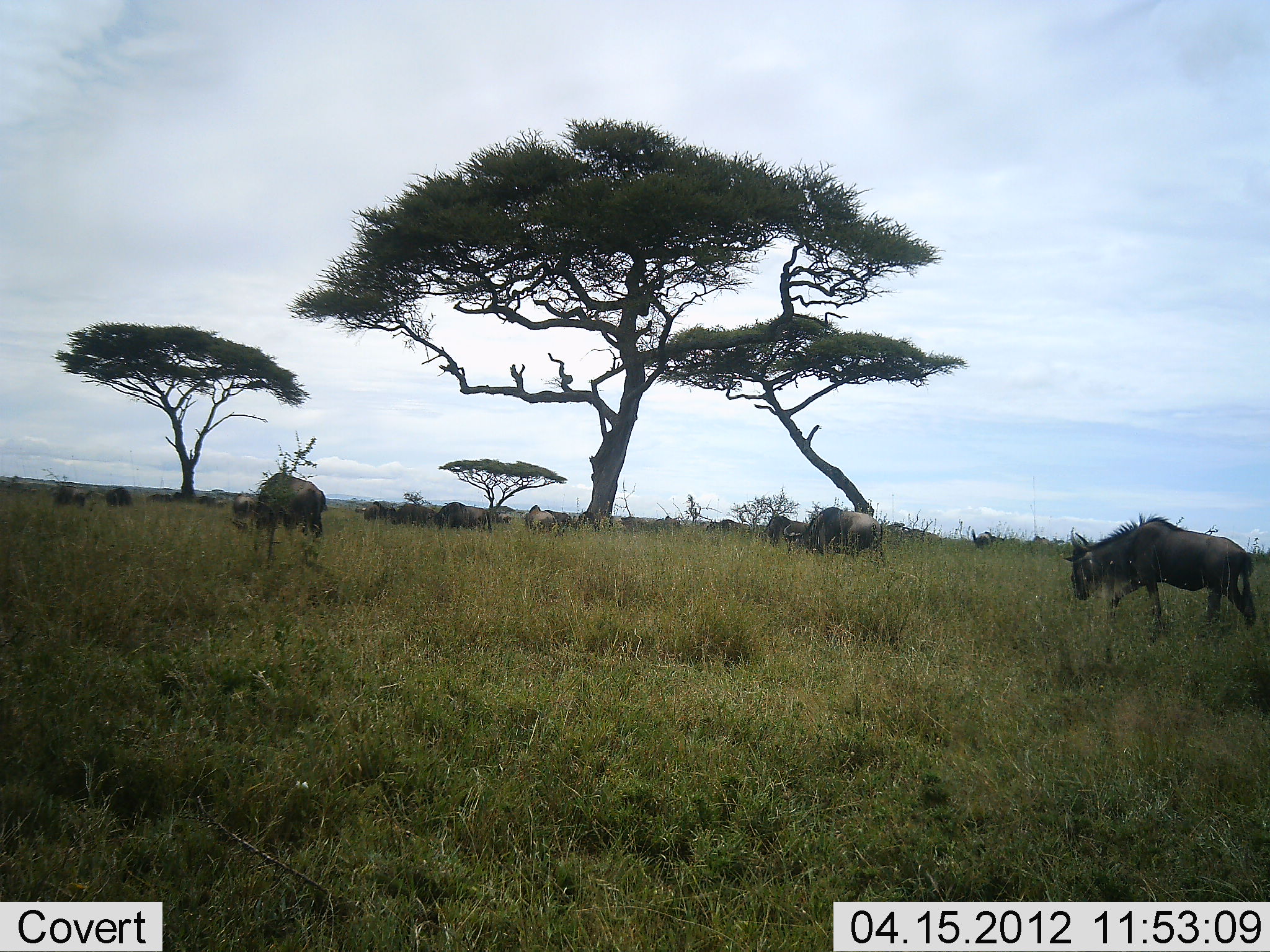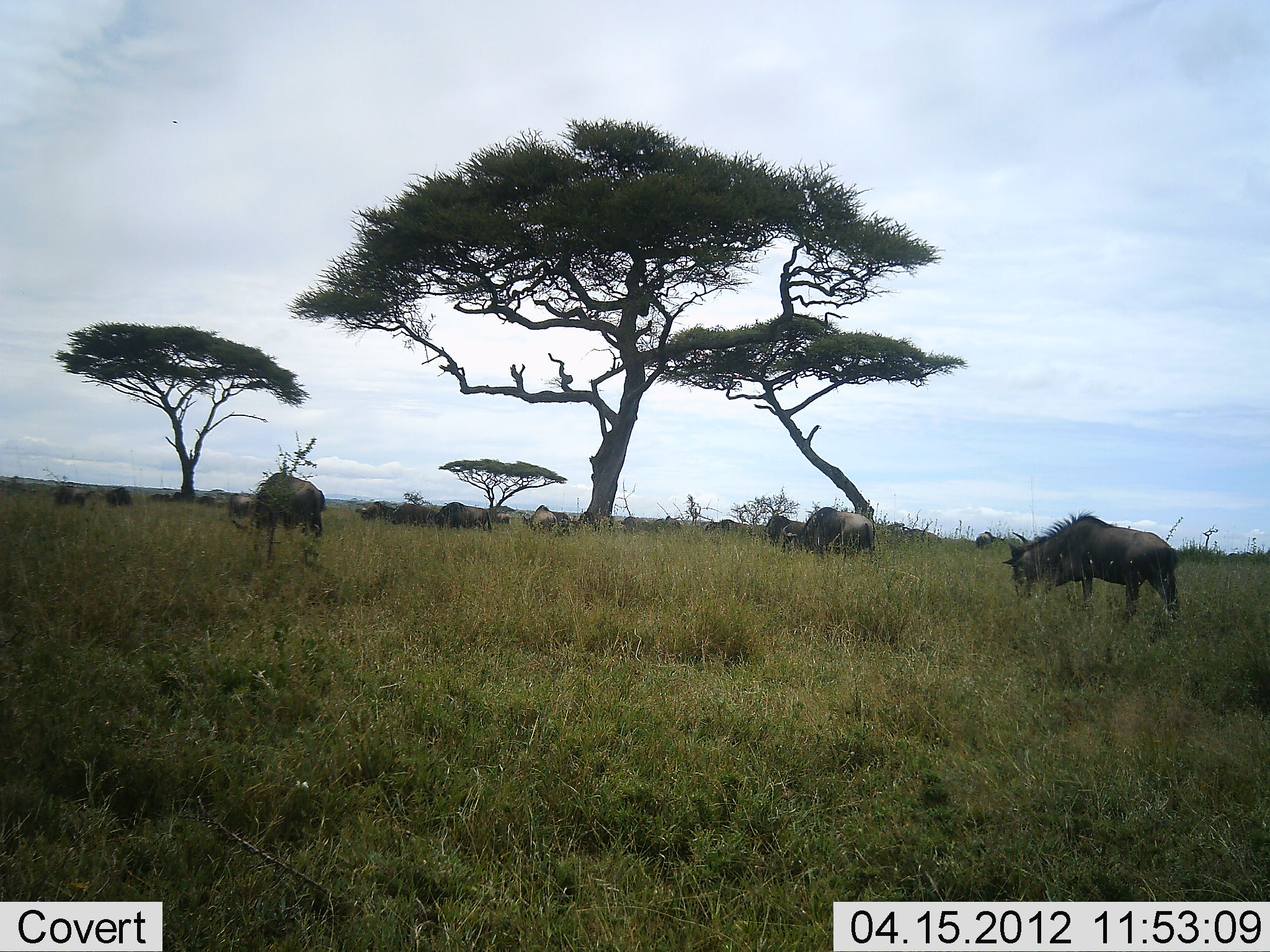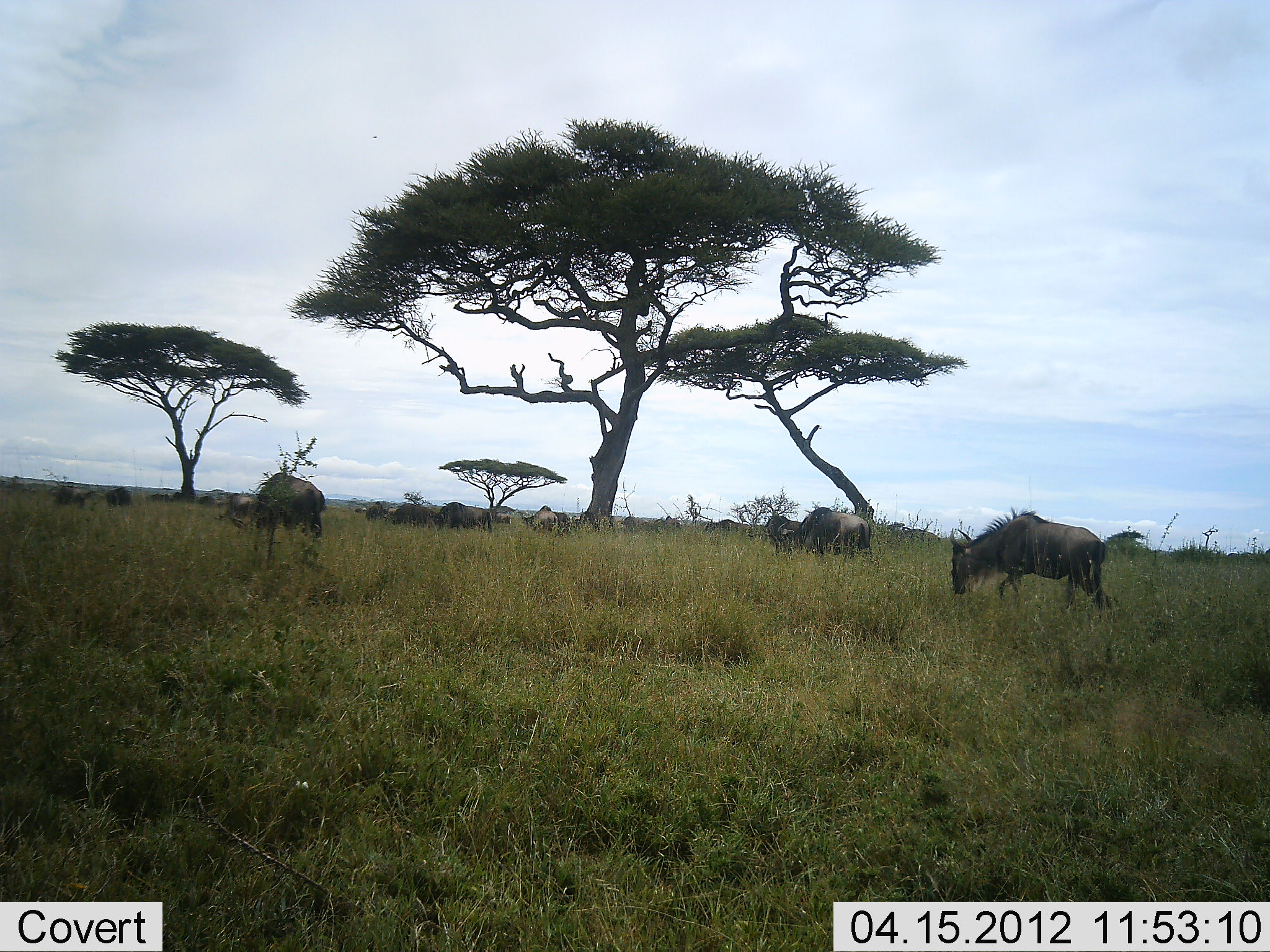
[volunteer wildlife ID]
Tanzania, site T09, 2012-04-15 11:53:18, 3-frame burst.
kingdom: Animalia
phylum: Chordata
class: Mammalia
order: Artiodactyla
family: Bovidae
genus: Connochaetes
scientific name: Connochaetes taurinus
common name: blue wildebeest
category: wildebeest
Wildebeest (blue wildebeest) (Connochaetes taurinus), count 11-50. Behavior (volunteer vote fractions): standing 48%, resting 4%, moving 68%, interacting 0%. Young present (vote fraction): 0%. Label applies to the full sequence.